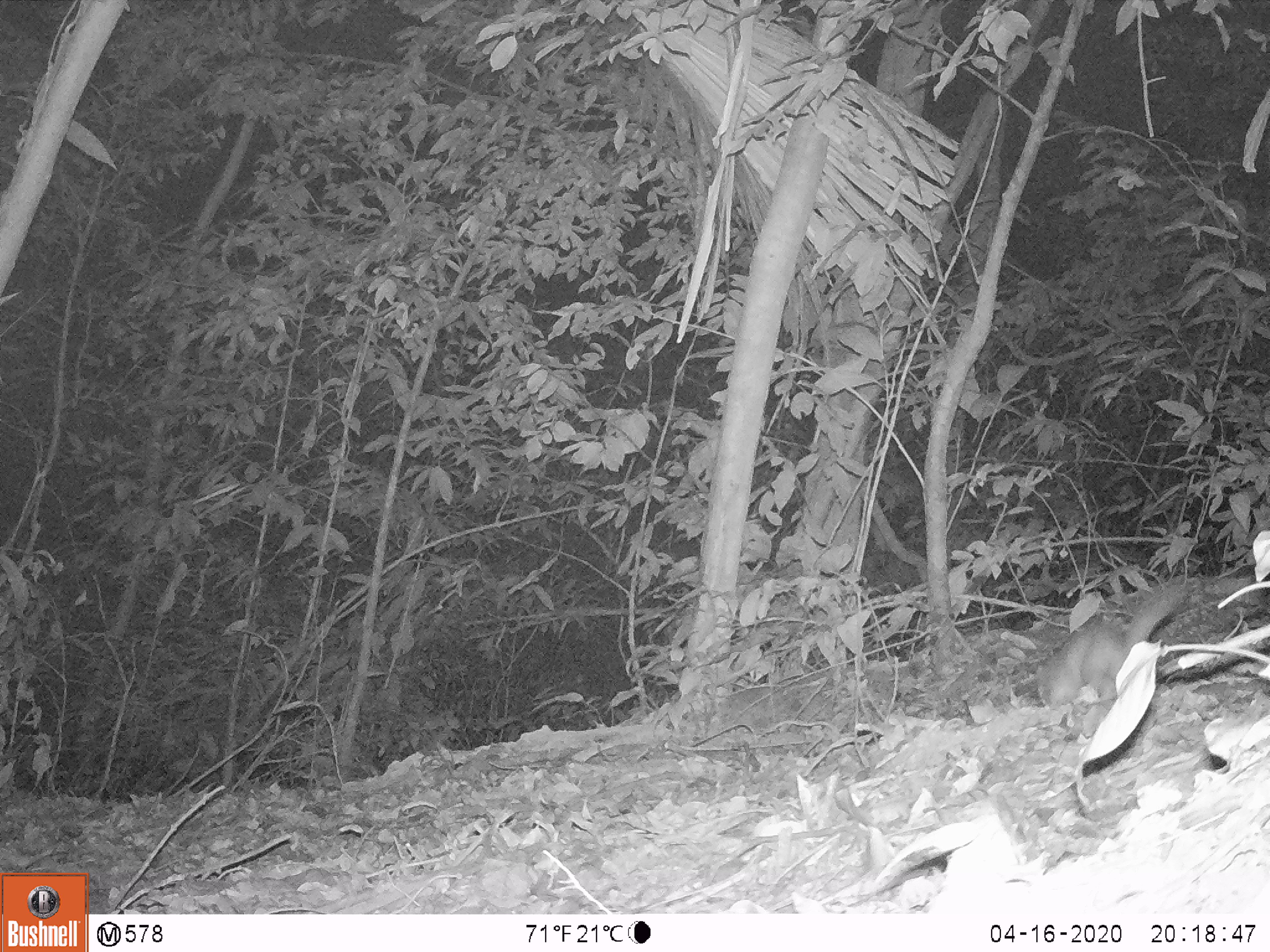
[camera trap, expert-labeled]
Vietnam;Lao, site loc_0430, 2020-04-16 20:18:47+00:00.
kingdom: Animalia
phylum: Chordata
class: Mammalia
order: Carnivora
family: Mustelidae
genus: Melogale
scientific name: Melogale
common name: ferret badger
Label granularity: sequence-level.